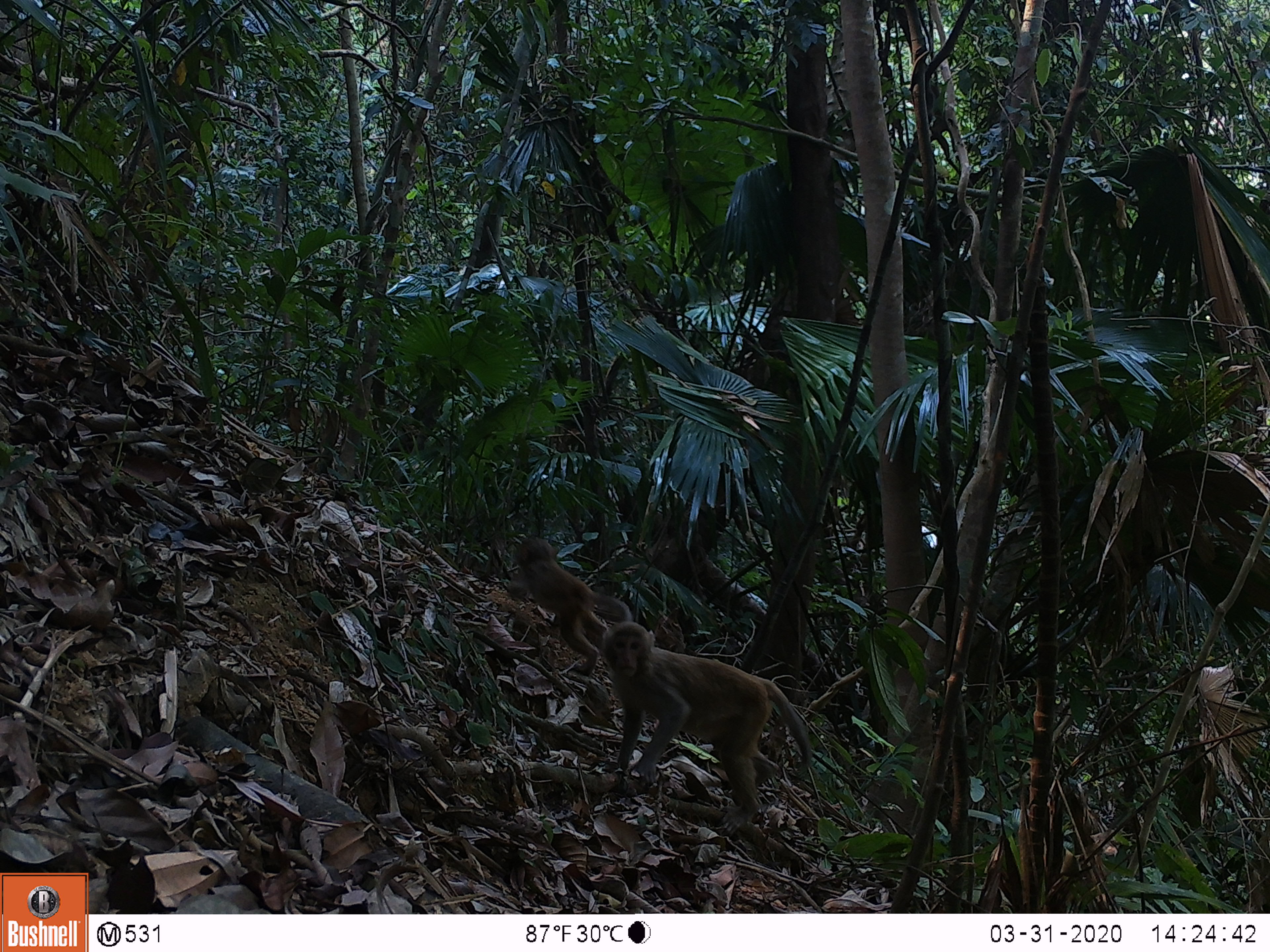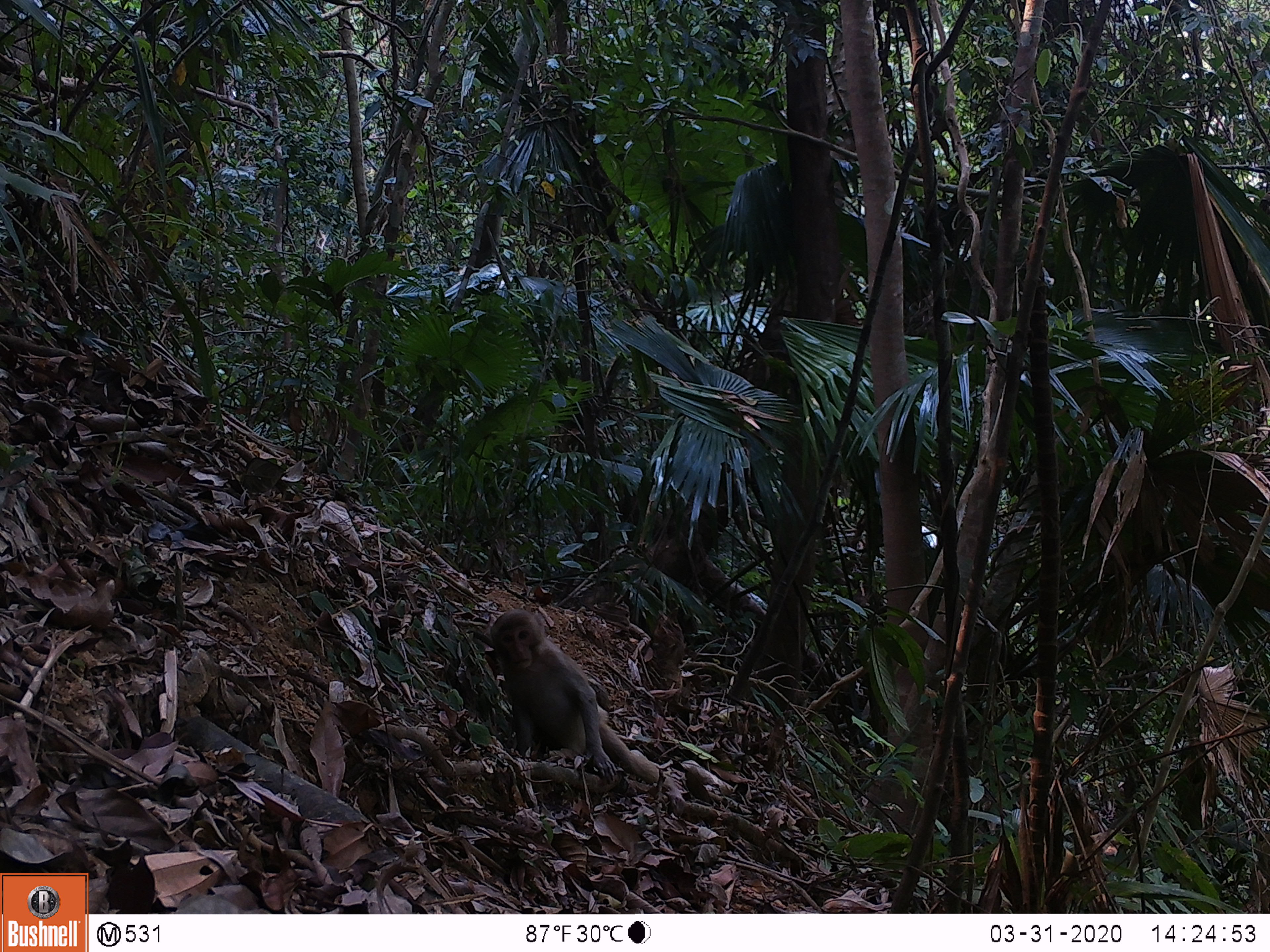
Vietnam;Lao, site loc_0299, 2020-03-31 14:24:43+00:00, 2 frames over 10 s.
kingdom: Animalia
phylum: Chordata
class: Mammalia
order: Primates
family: Cercopithecidae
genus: Macaca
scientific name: Macaca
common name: macaques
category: assam or rhesus macaque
Assam or rhesus macaque (macaques) (Macaca). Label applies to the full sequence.